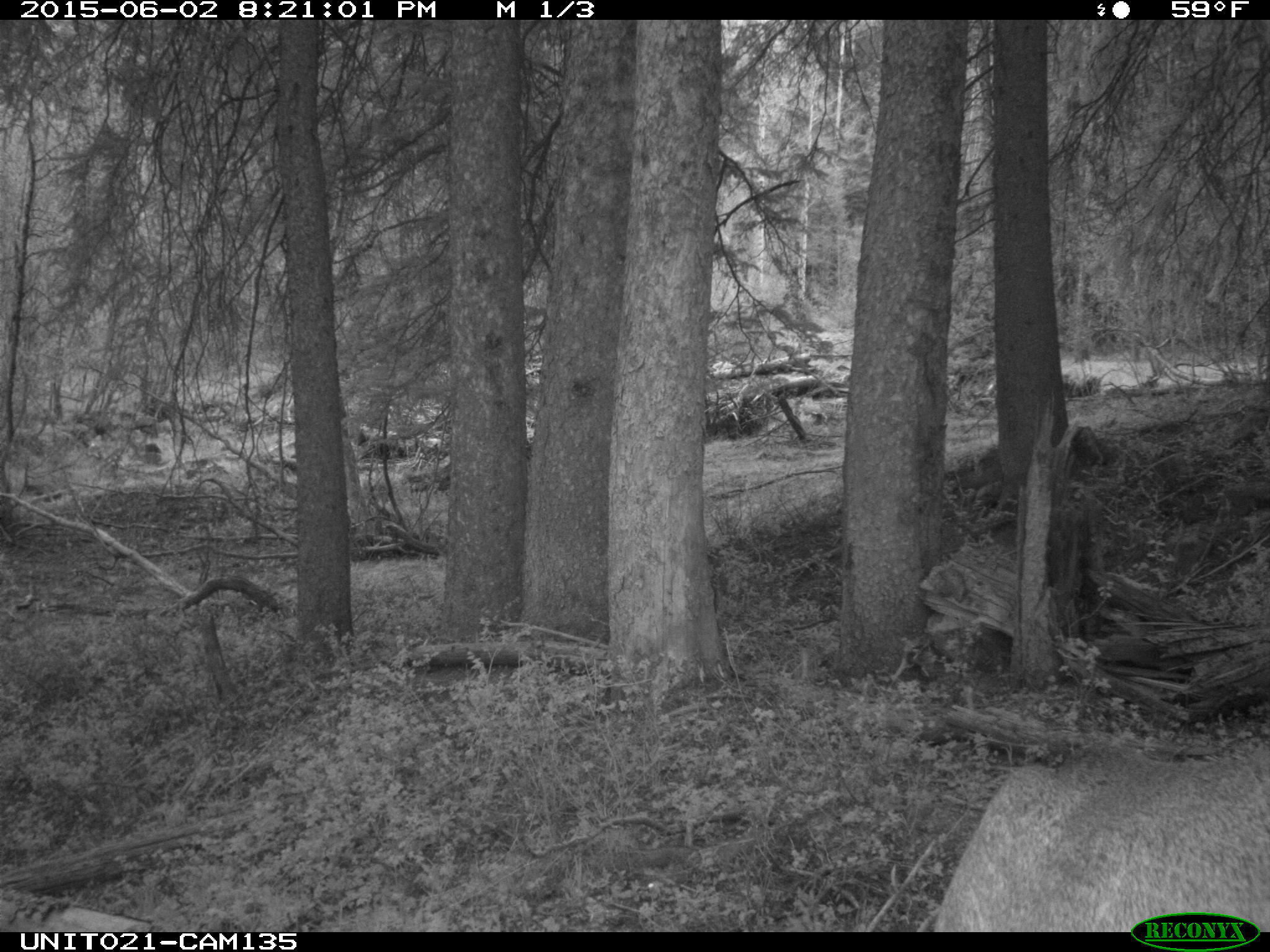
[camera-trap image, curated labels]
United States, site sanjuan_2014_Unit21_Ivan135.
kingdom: Animalia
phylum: Chordata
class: Mammalia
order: Artiodactyla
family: Cervidae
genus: Cervus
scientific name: Cervus elaphus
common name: red deer